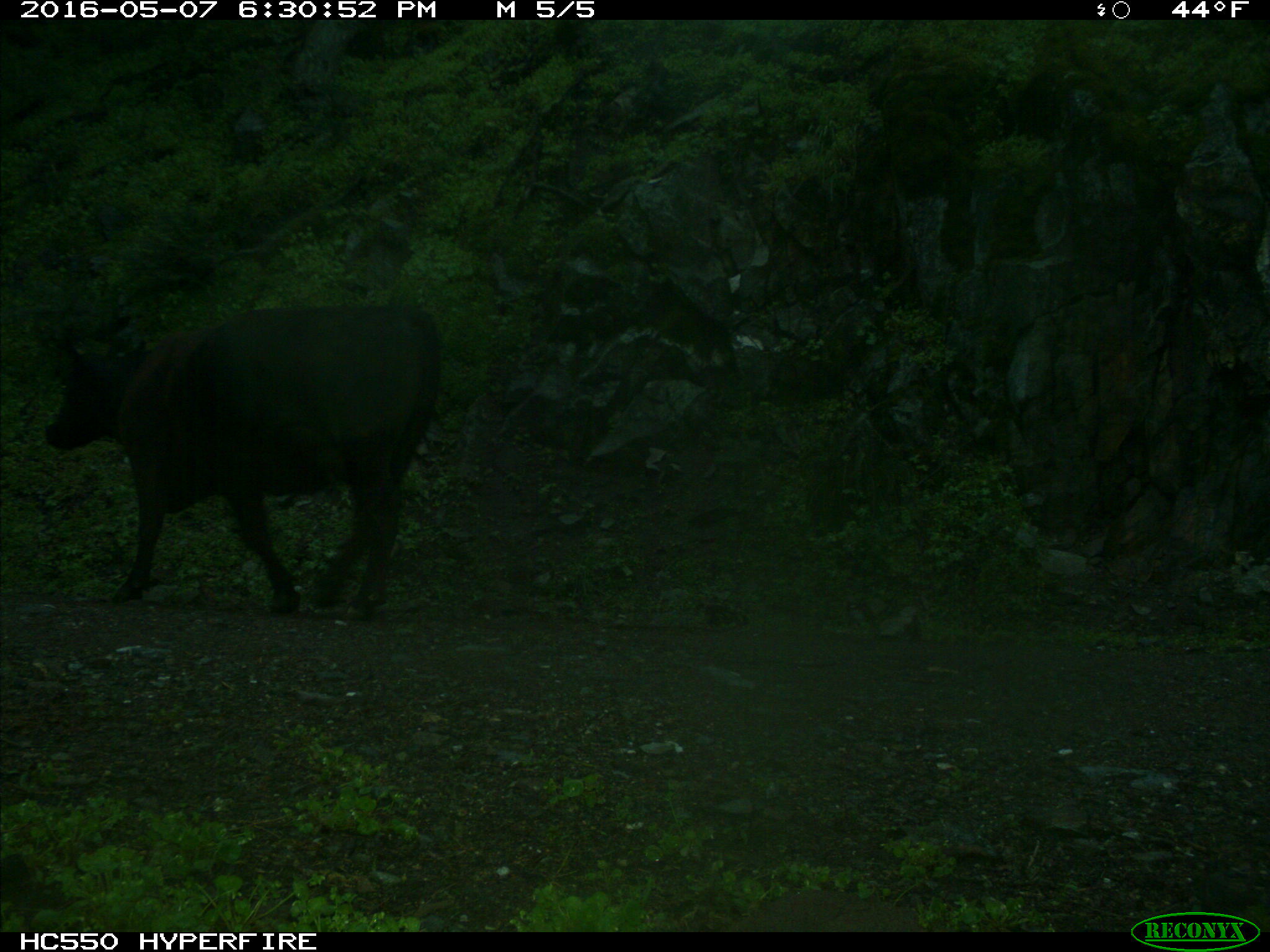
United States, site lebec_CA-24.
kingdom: Animalia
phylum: Chordata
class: Mammalia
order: Artiodactyla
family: Bovidae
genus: Bos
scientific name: Bos taurus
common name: domestic cow